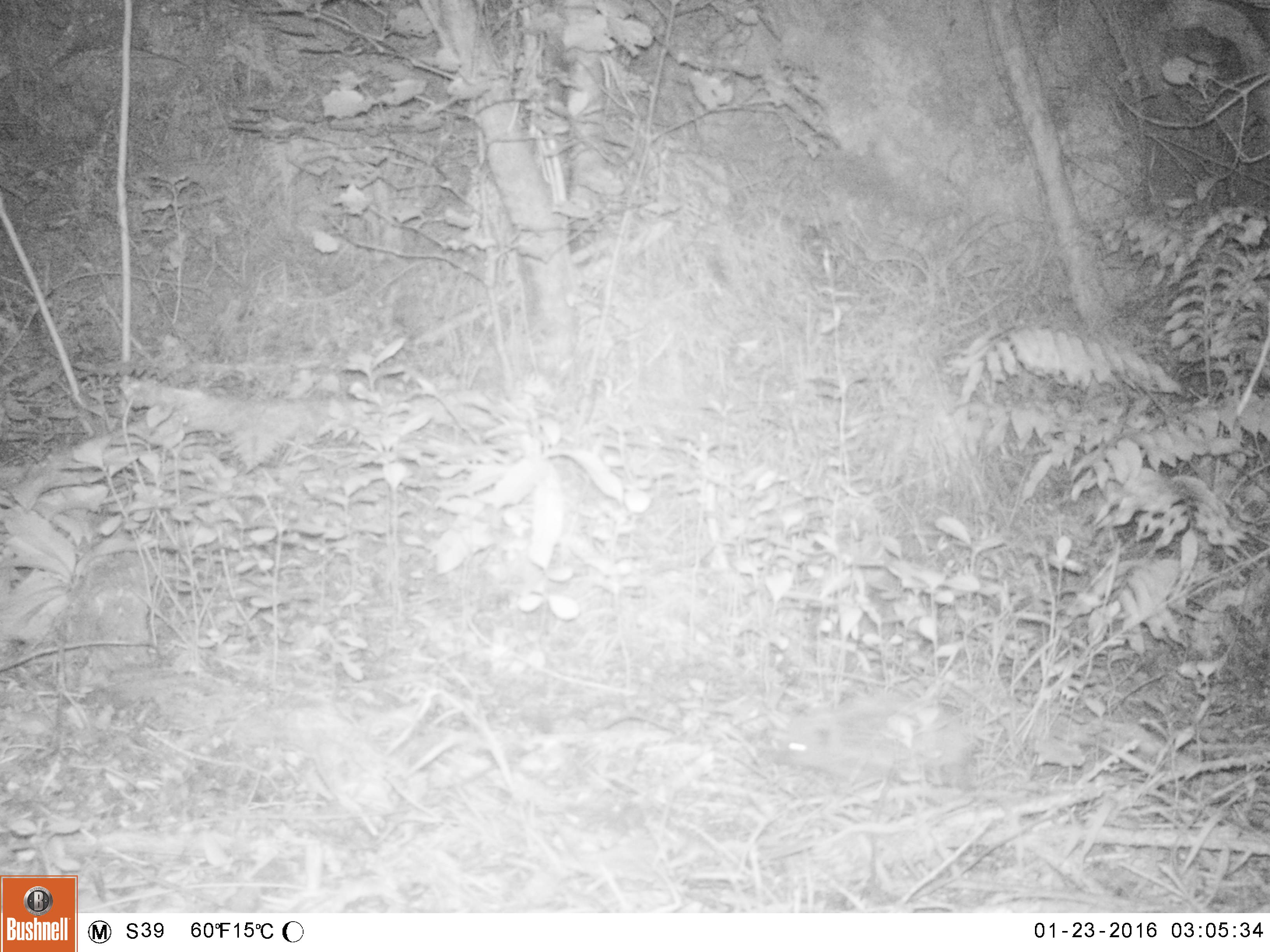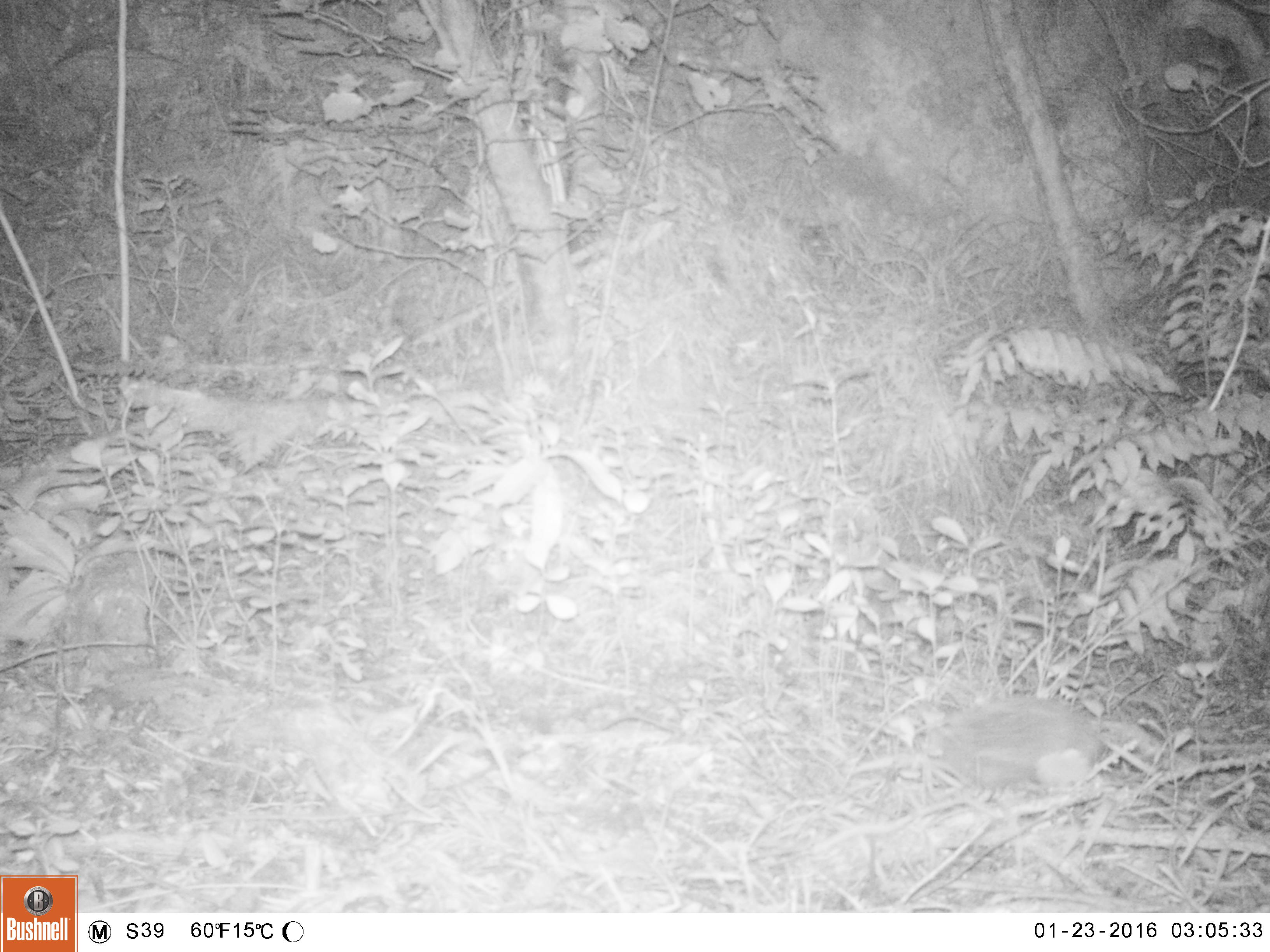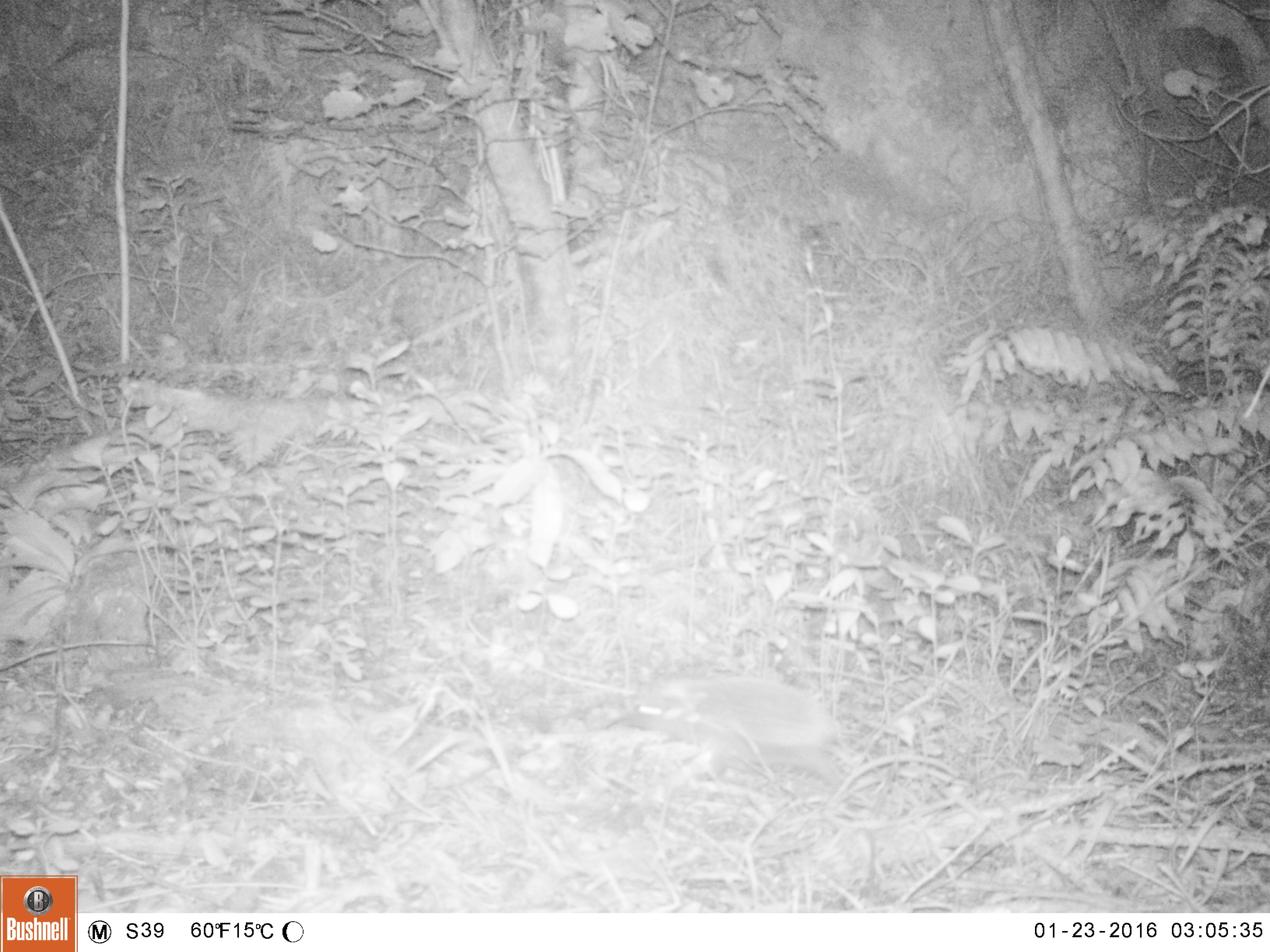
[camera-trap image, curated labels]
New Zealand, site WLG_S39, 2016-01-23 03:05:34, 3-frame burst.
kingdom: Animalia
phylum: Chordata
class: Mammalia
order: Eulipotyphla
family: Erinaceidae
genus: Erinaceus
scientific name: Erinaceus europaeus europaeus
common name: european hedgehog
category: hedgehog